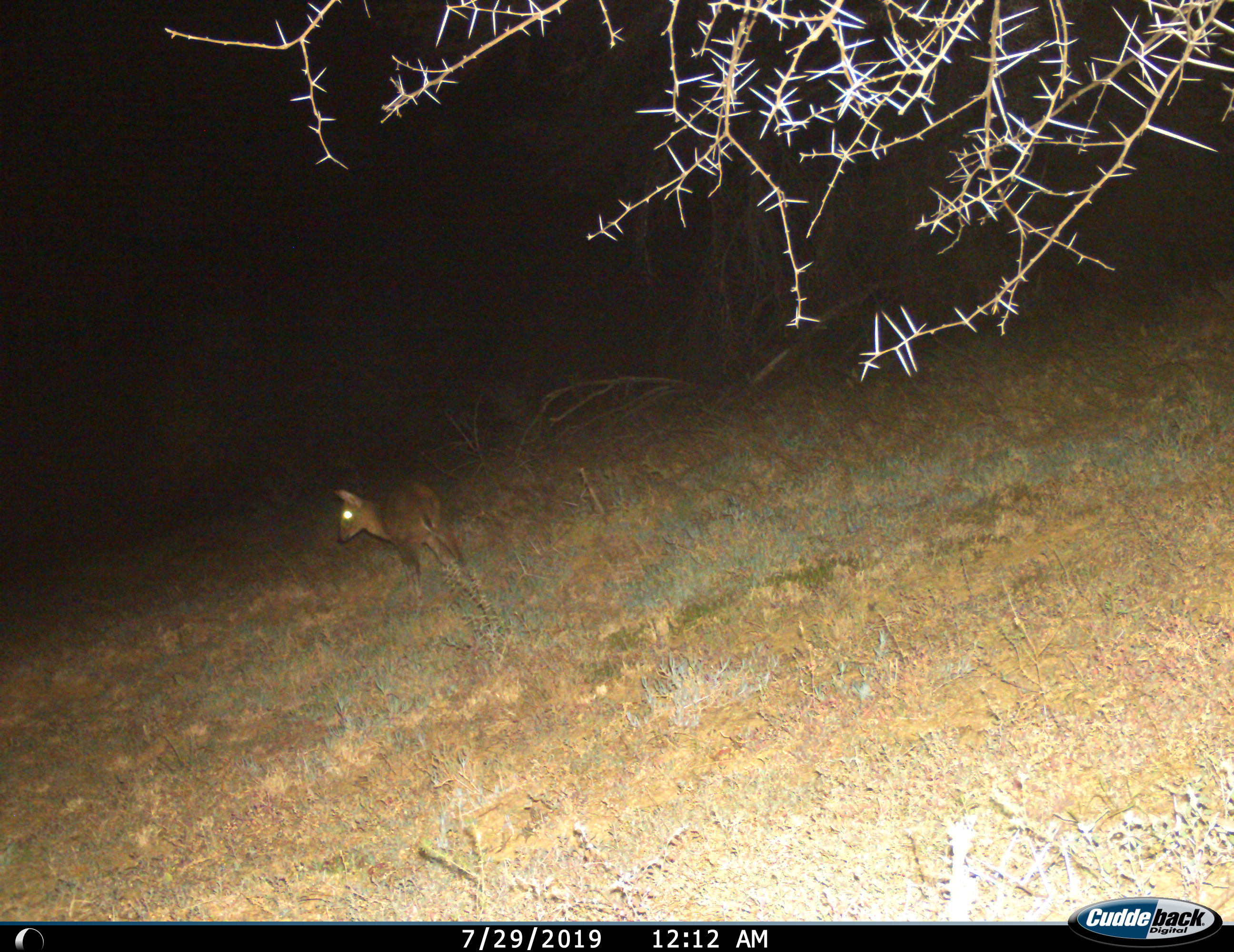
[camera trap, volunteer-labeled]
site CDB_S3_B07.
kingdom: Animalia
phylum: Chordata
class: Mammalia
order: Artiodactyla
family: Bovidae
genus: Sylvicapra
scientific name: Sylvicapra grimmia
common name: common duiker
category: duikercommongrey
Duikercommongrey (common duiker) (Sylvicapra grimmia), count 1. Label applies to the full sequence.